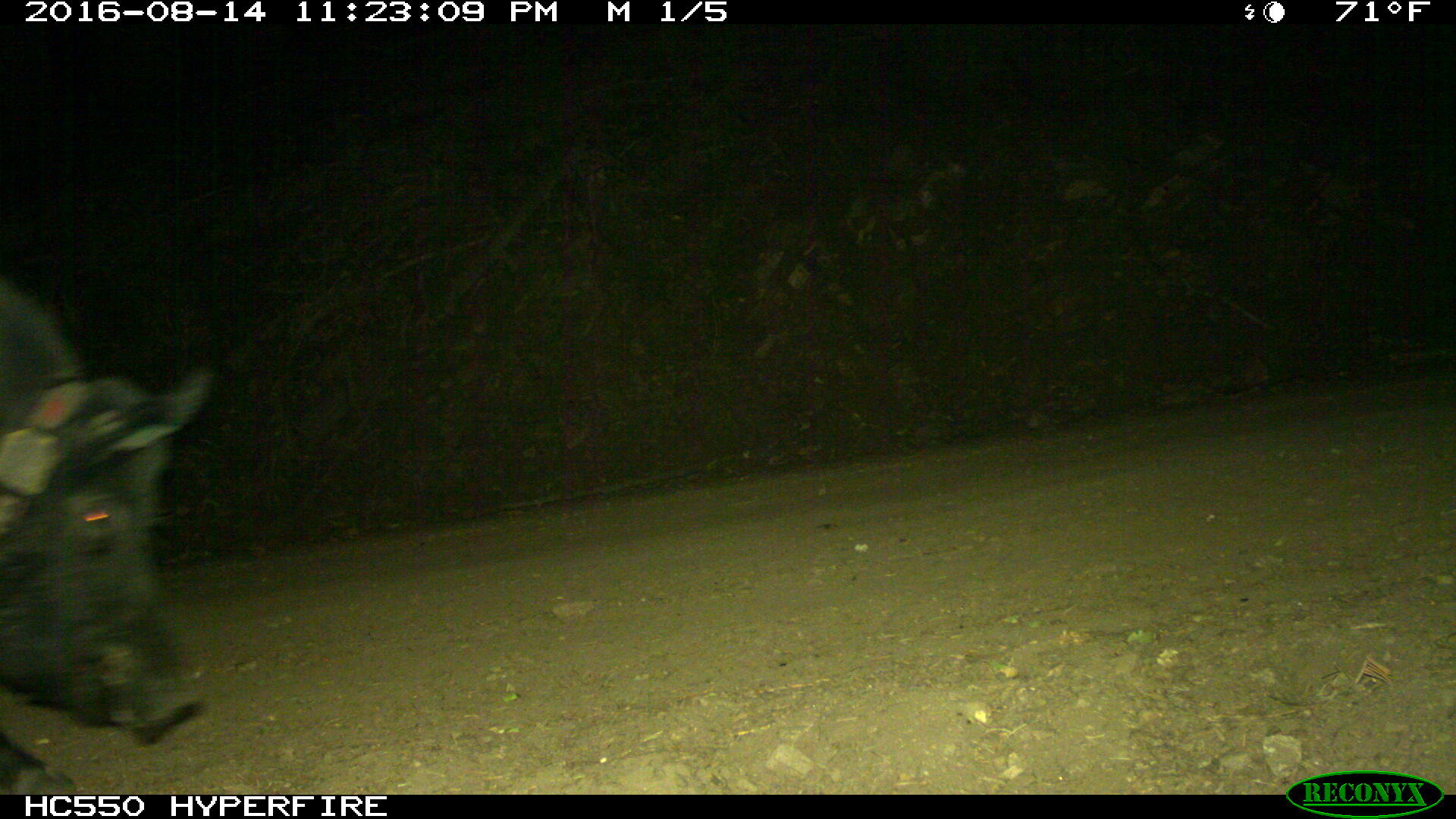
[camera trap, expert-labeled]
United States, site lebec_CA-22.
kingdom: Animalia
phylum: Chordata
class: Mammalia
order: Artiodactyla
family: Suidae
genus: Sus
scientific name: Sus scrofa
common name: wild boar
Sus scrofa (wild boar).